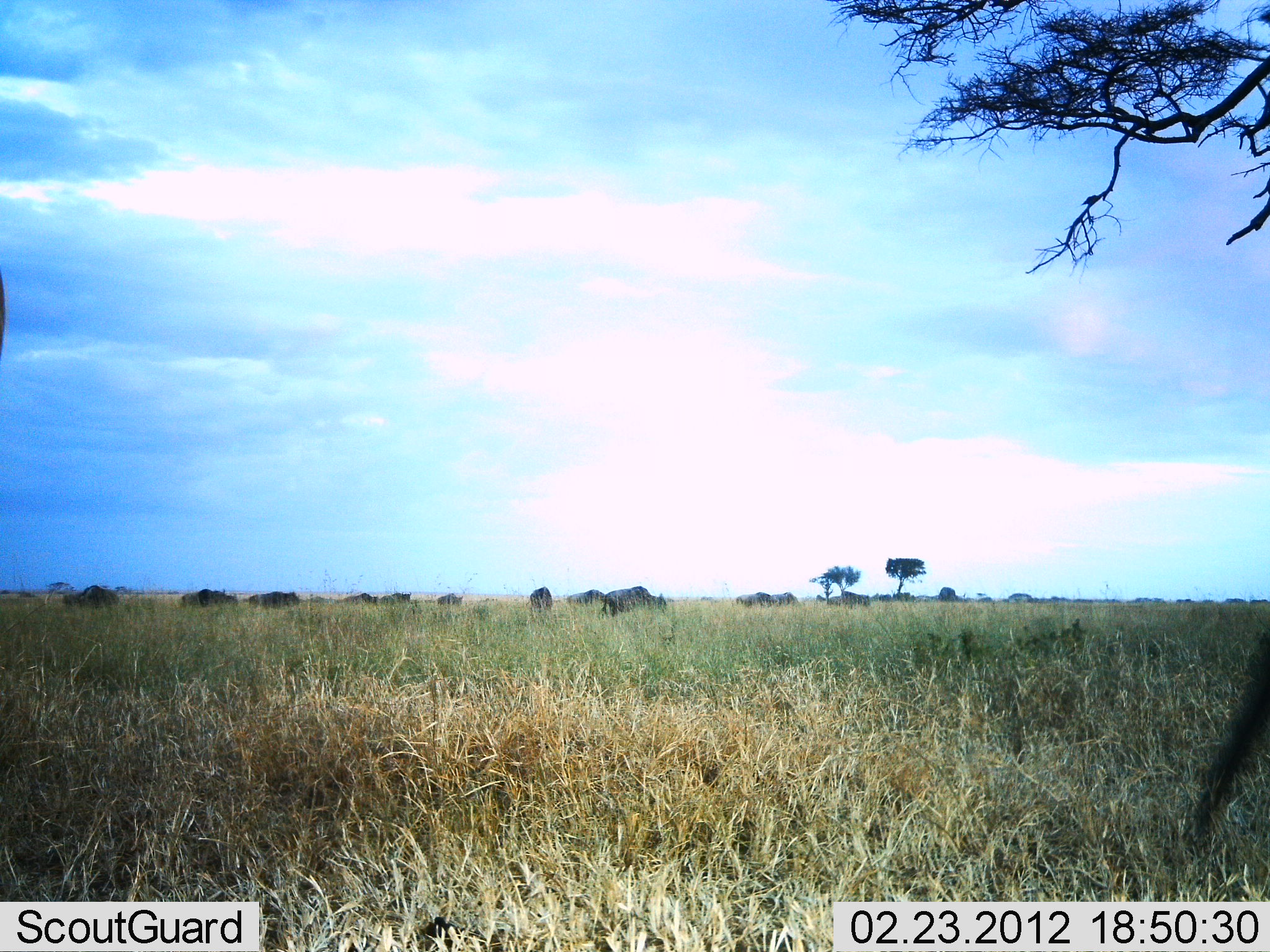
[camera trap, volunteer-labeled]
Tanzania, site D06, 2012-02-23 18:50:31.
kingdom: Animalia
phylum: Chordata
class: Mammalia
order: Artiodactyla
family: Bovidae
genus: Connochaetes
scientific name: Connochaetes taurinus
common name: blue wildebeest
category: wildebeest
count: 11-50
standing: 42%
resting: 0%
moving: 17%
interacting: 0%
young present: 0%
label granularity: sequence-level